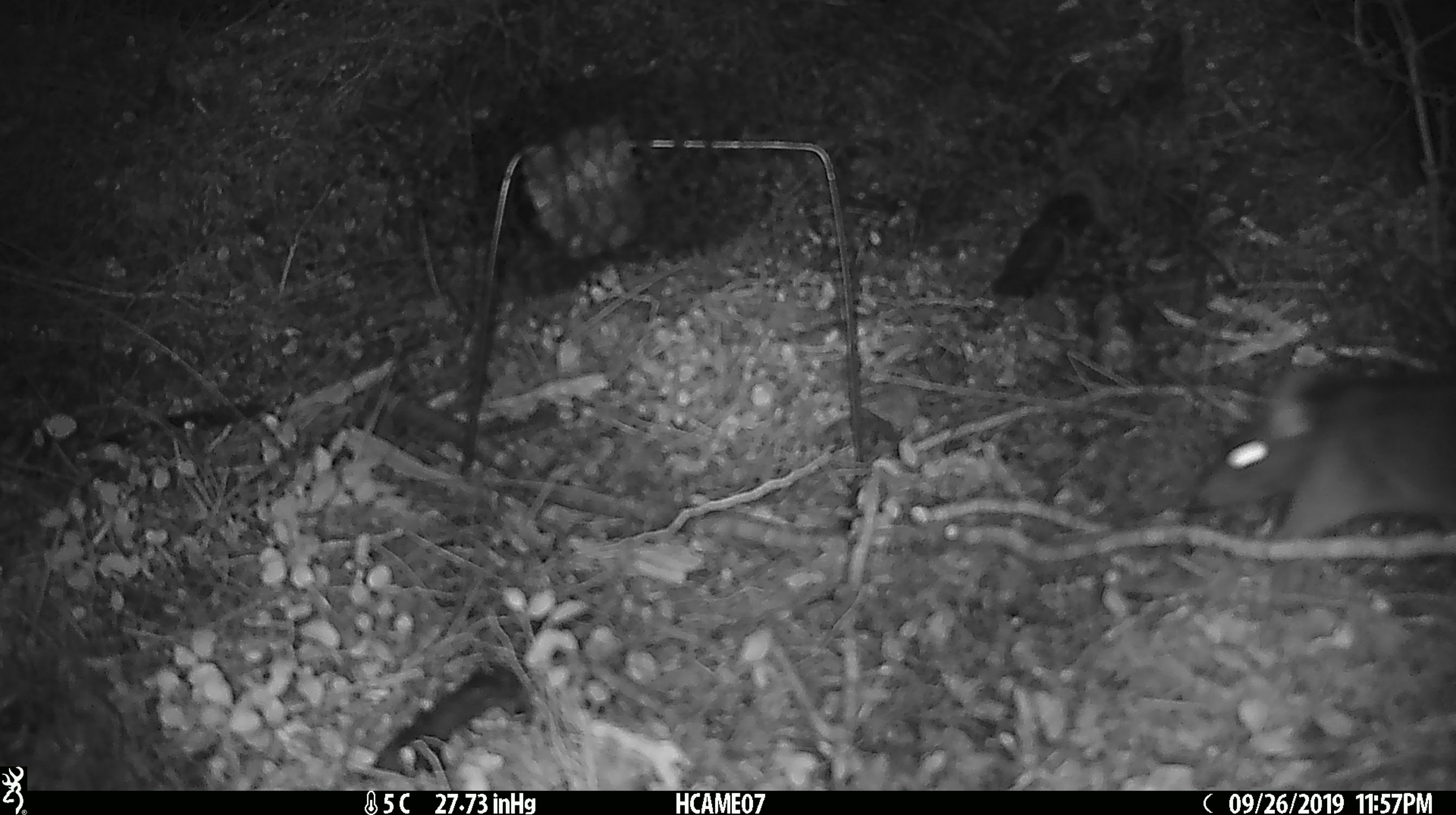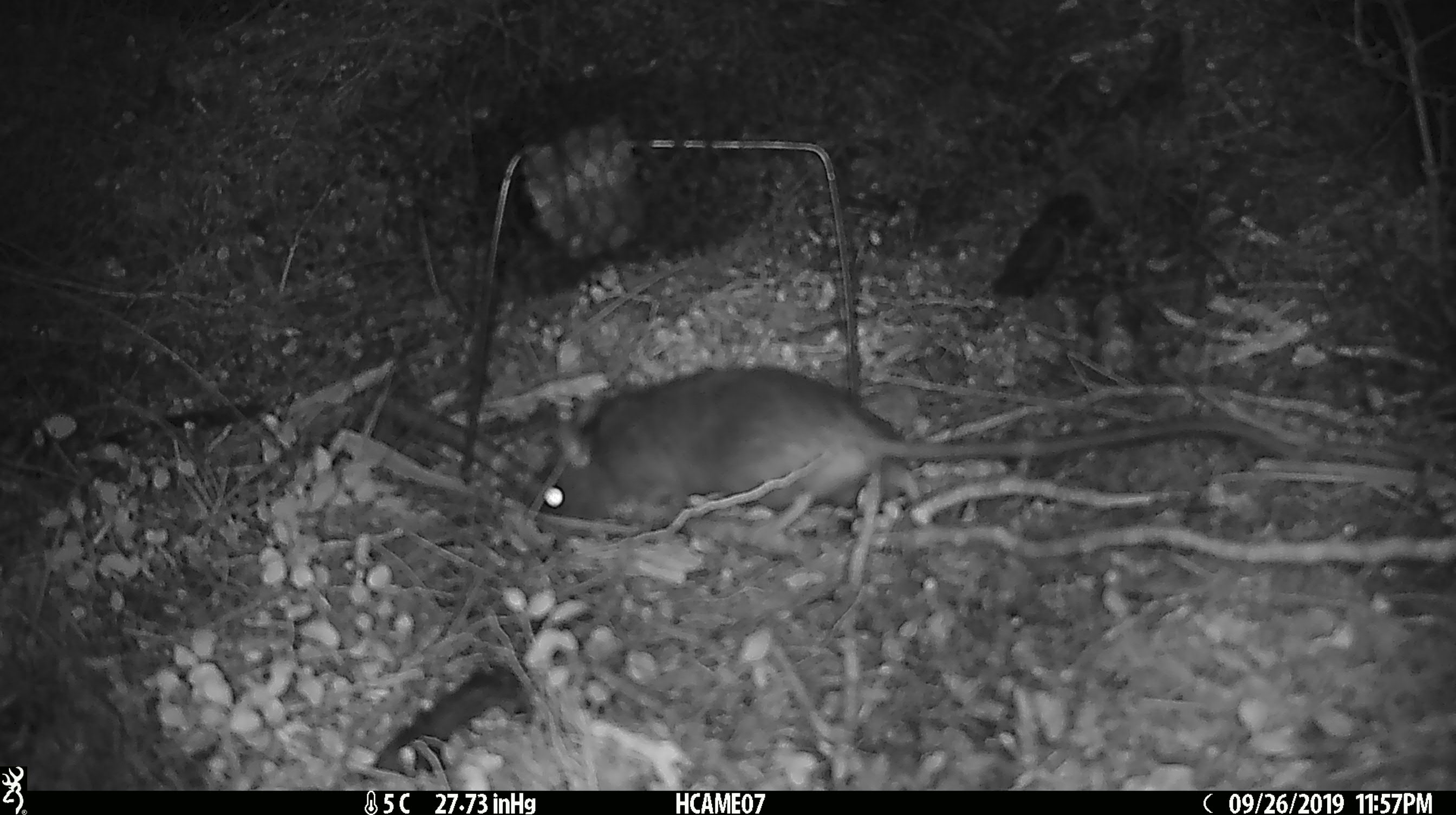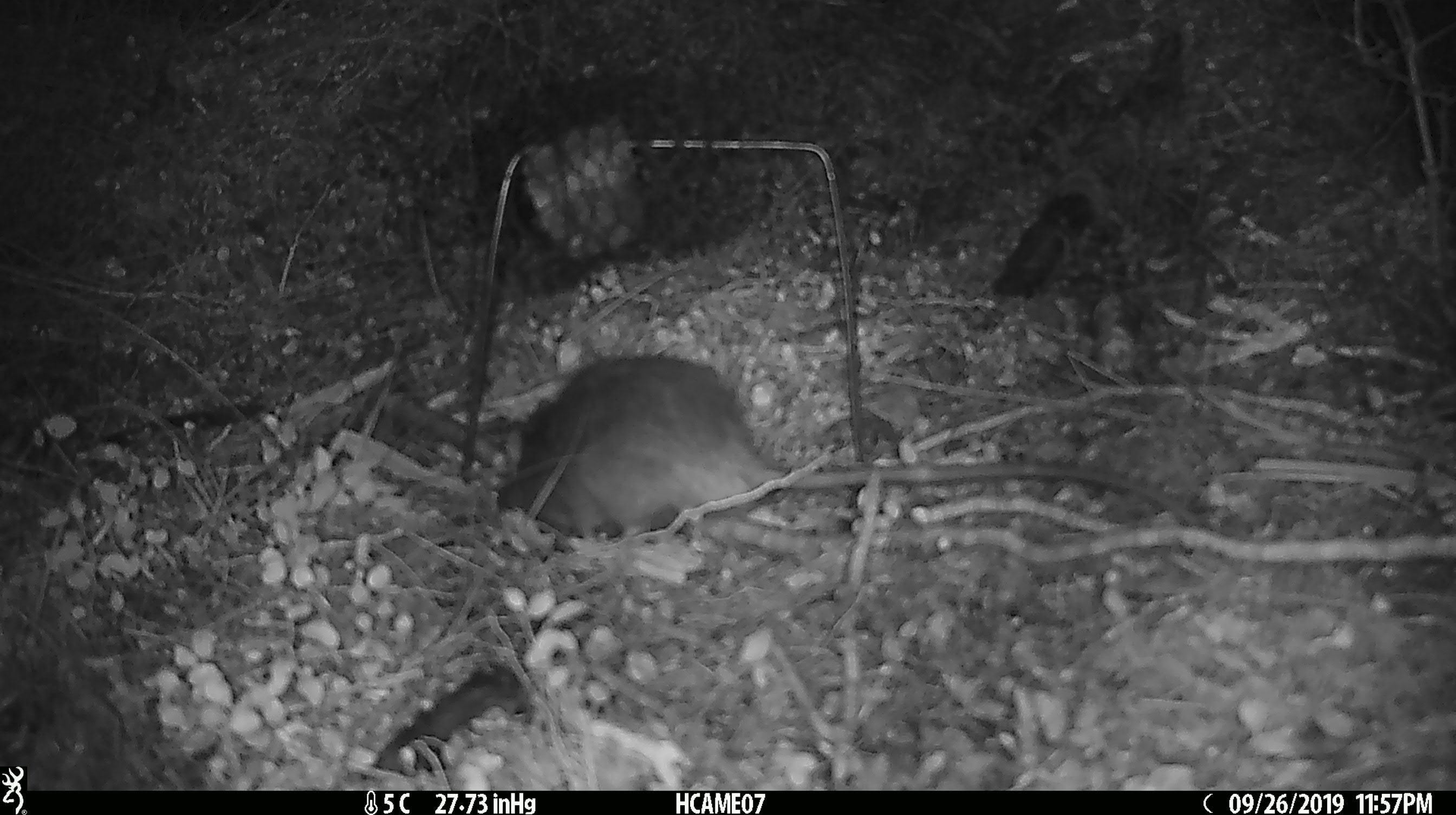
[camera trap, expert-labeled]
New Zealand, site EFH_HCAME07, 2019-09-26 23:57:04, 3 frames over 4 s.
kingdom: Animalia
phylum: Chordata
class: Mammalia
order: Rodentia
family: Muridae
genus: Rattus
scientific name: Rattus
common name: rat